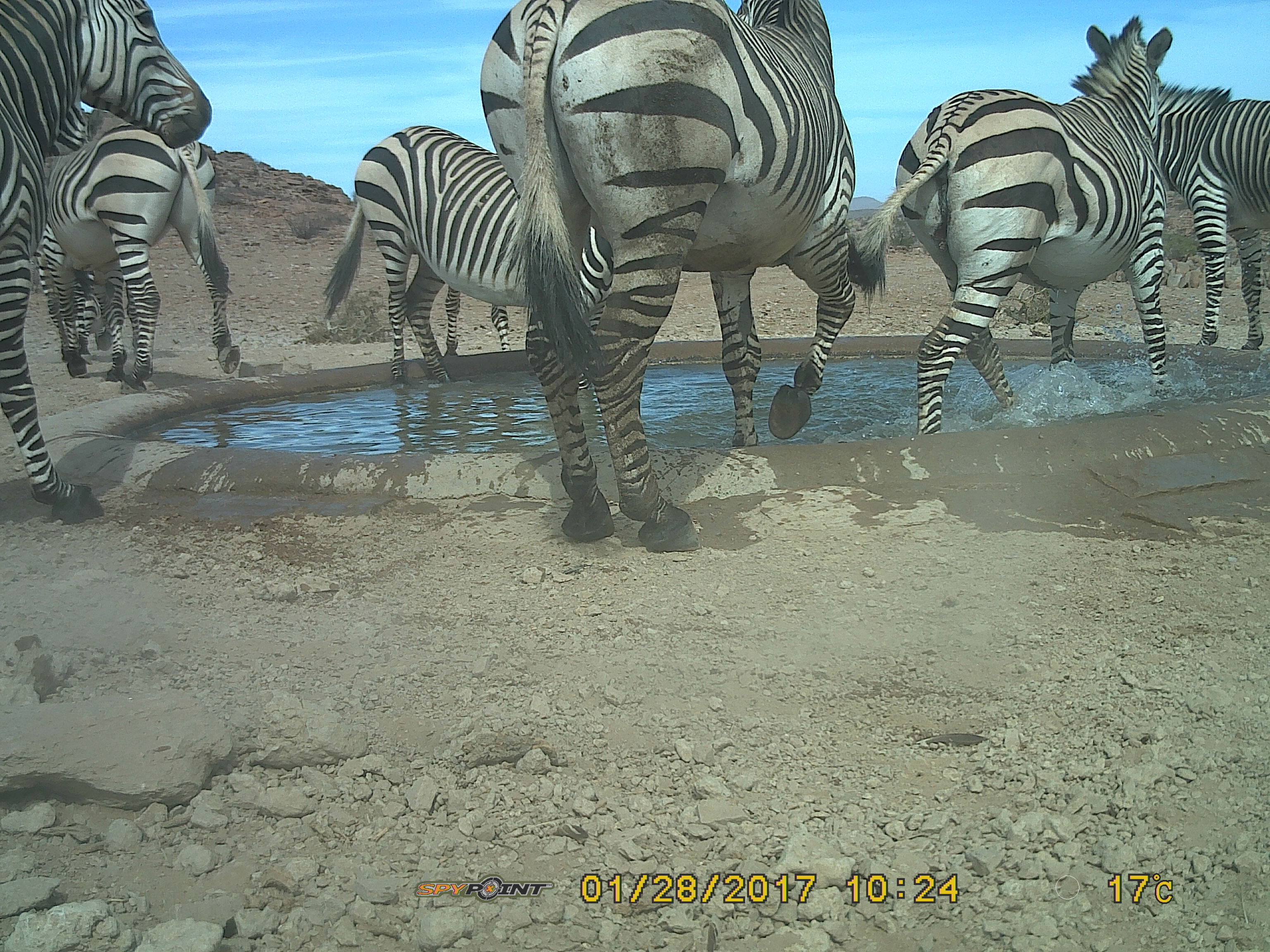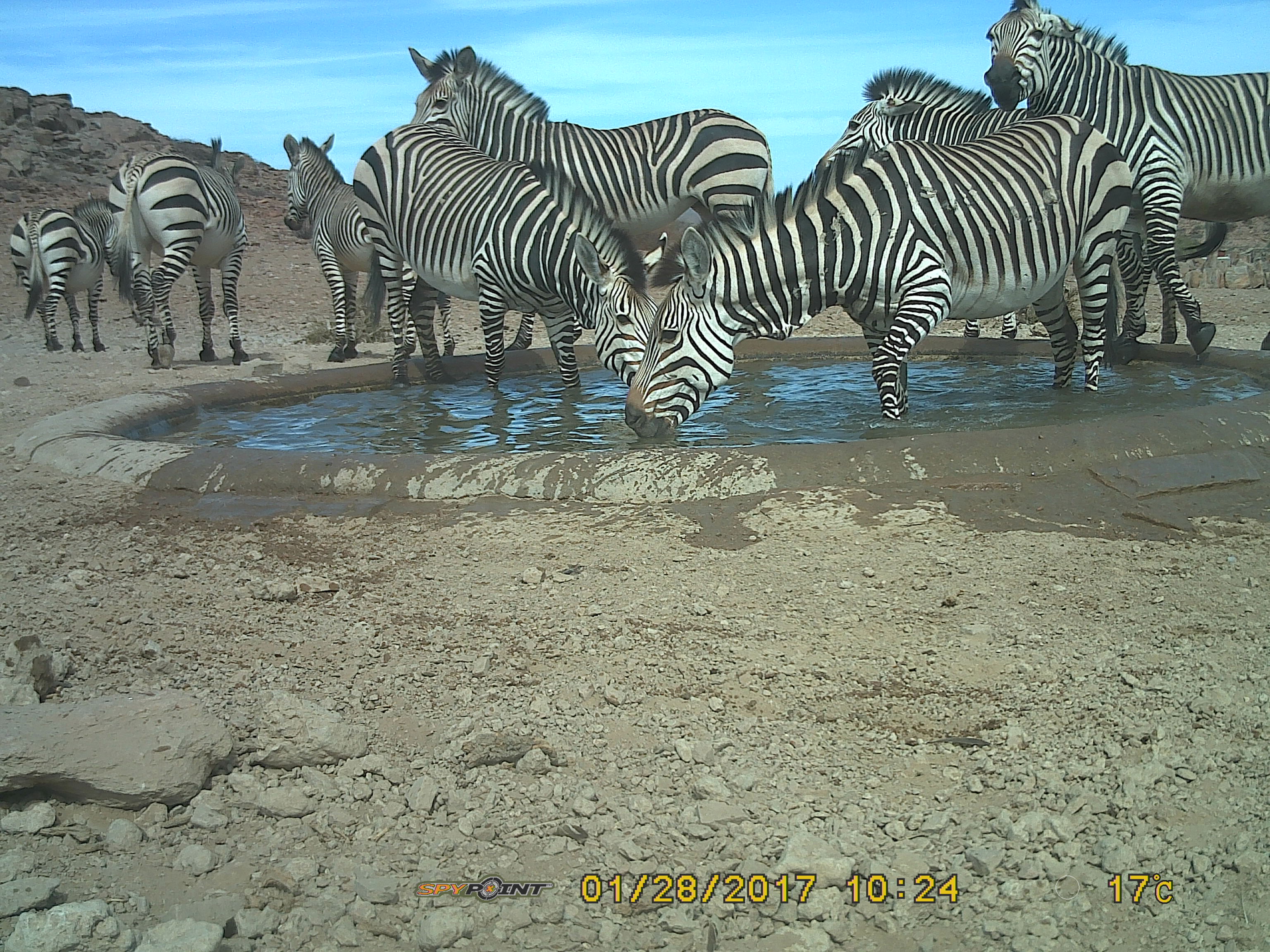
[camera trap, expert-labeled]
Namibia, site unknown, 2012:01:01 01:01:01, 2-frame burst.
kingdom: Animalia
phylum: Chordata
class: Mammalia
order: Perissodactyla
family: Equidae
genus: Equus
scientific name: Equus zebra hartmannae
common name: hartmann's mountain zebra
Equus zebra hartmannae (hartmann's mountain zebra).